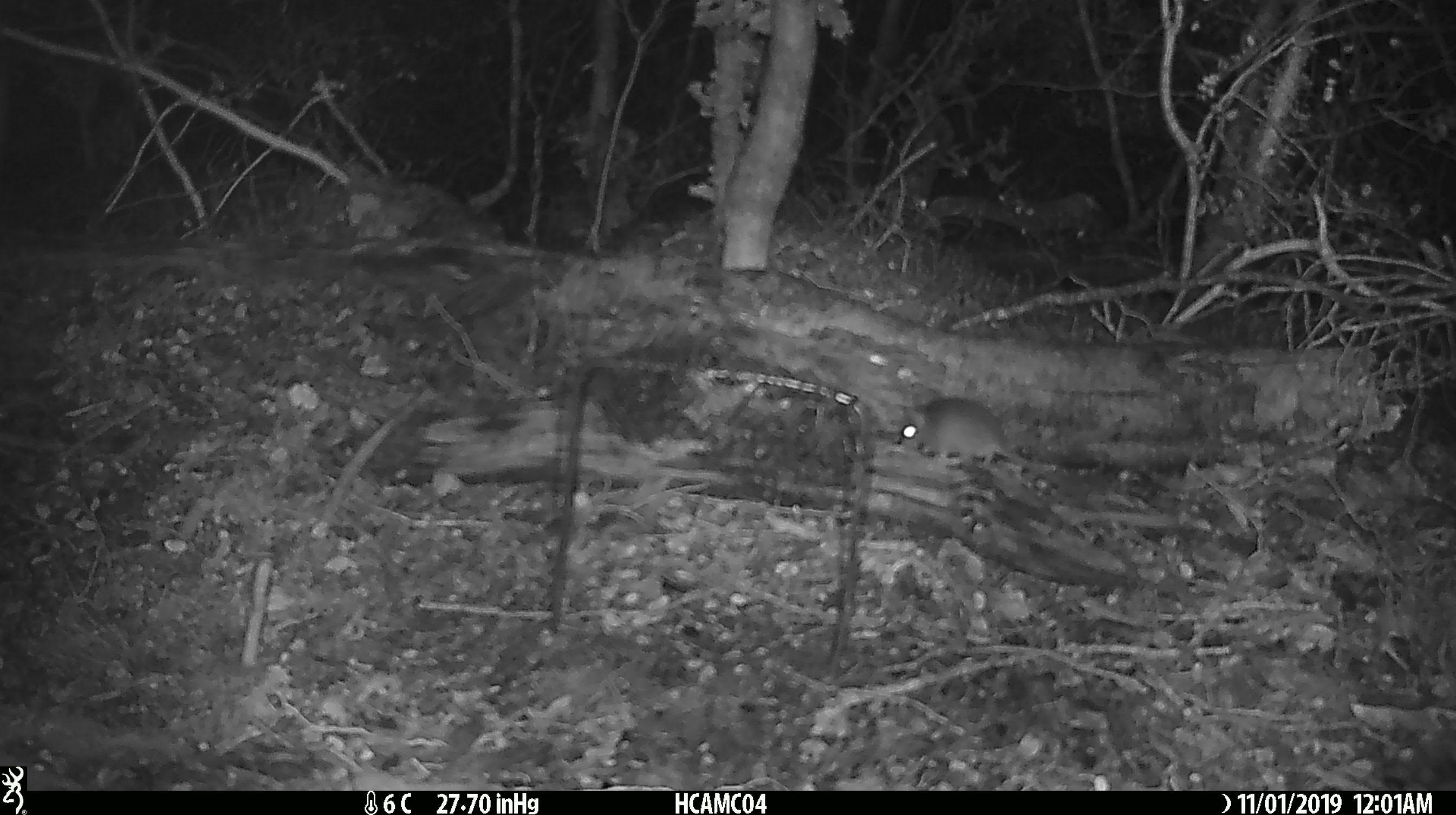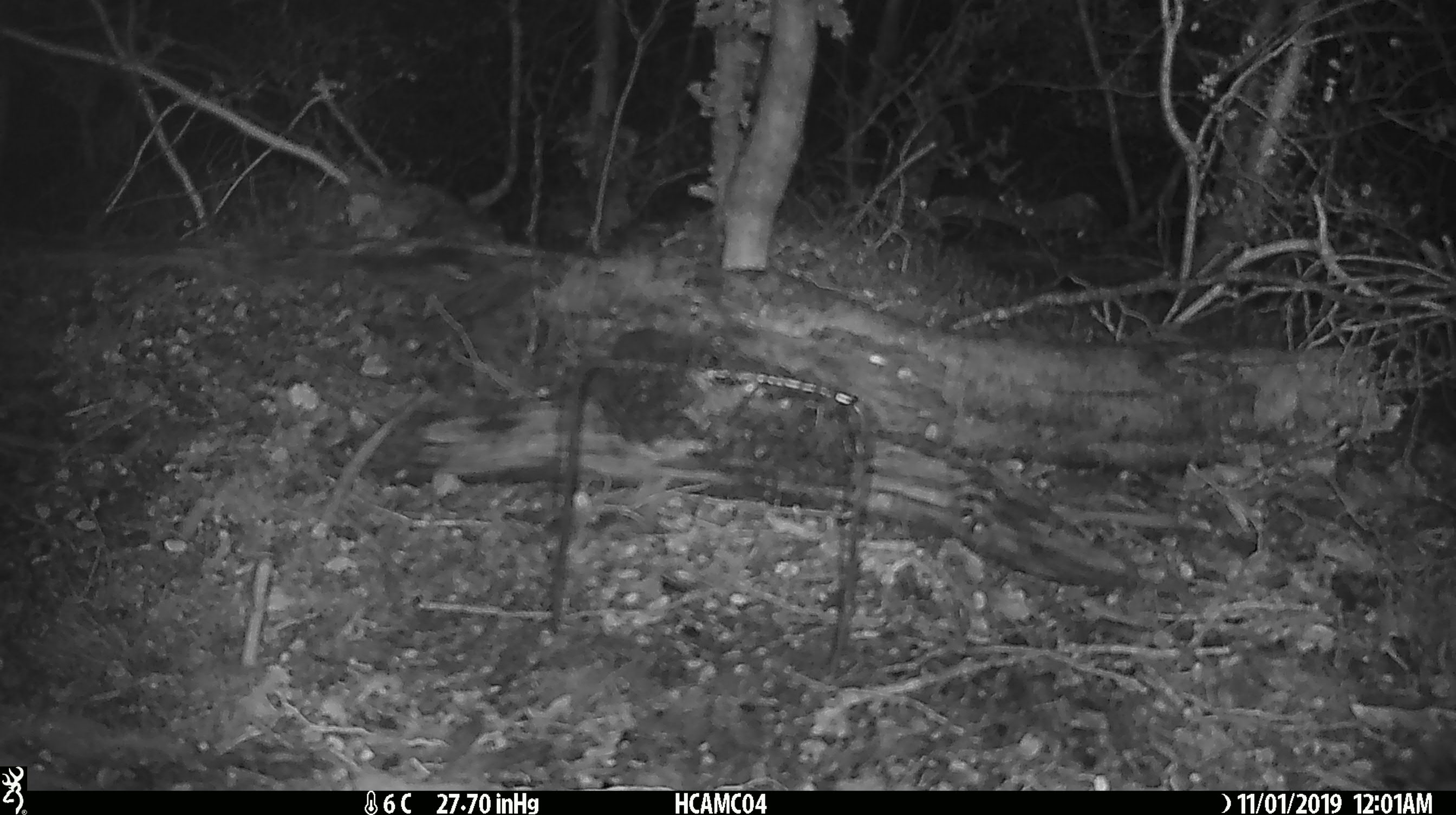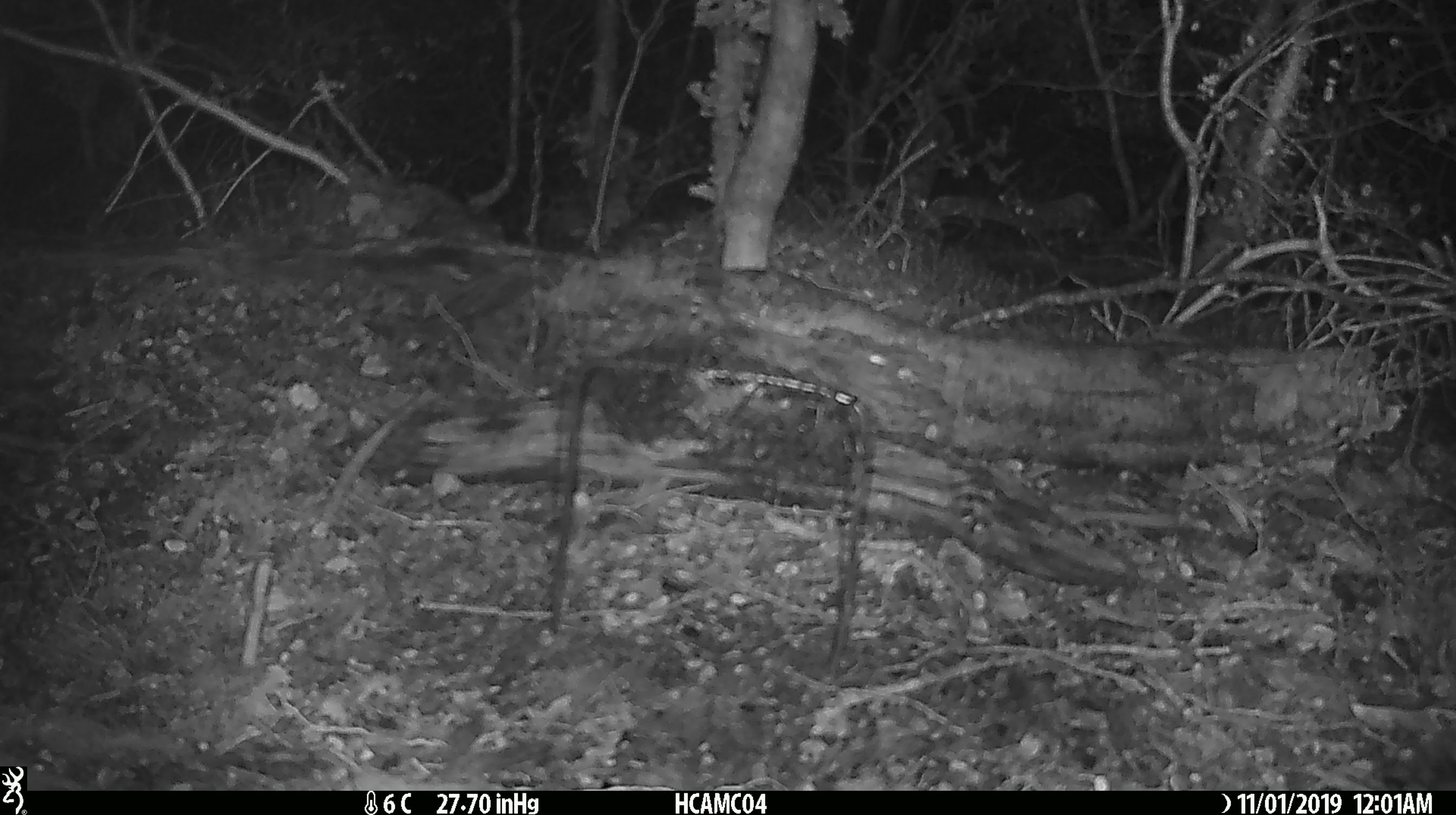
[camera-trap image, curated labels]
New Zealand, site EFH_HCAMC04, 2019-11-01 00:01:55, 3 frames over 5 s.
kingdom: Animalia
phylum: Chordata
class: Mammalia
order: Rodentia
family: Muridae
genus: Mus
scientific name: Mus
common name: mouse